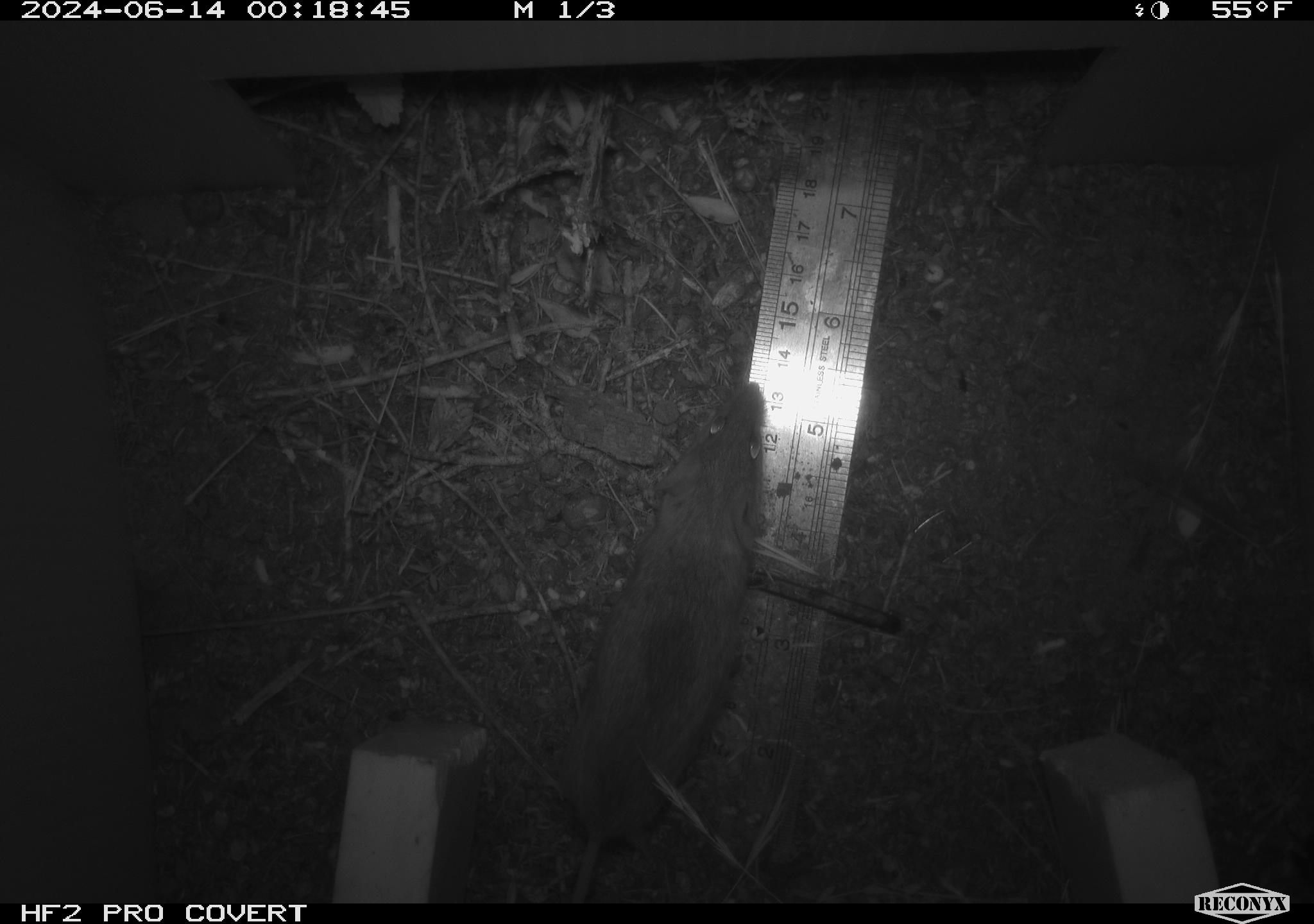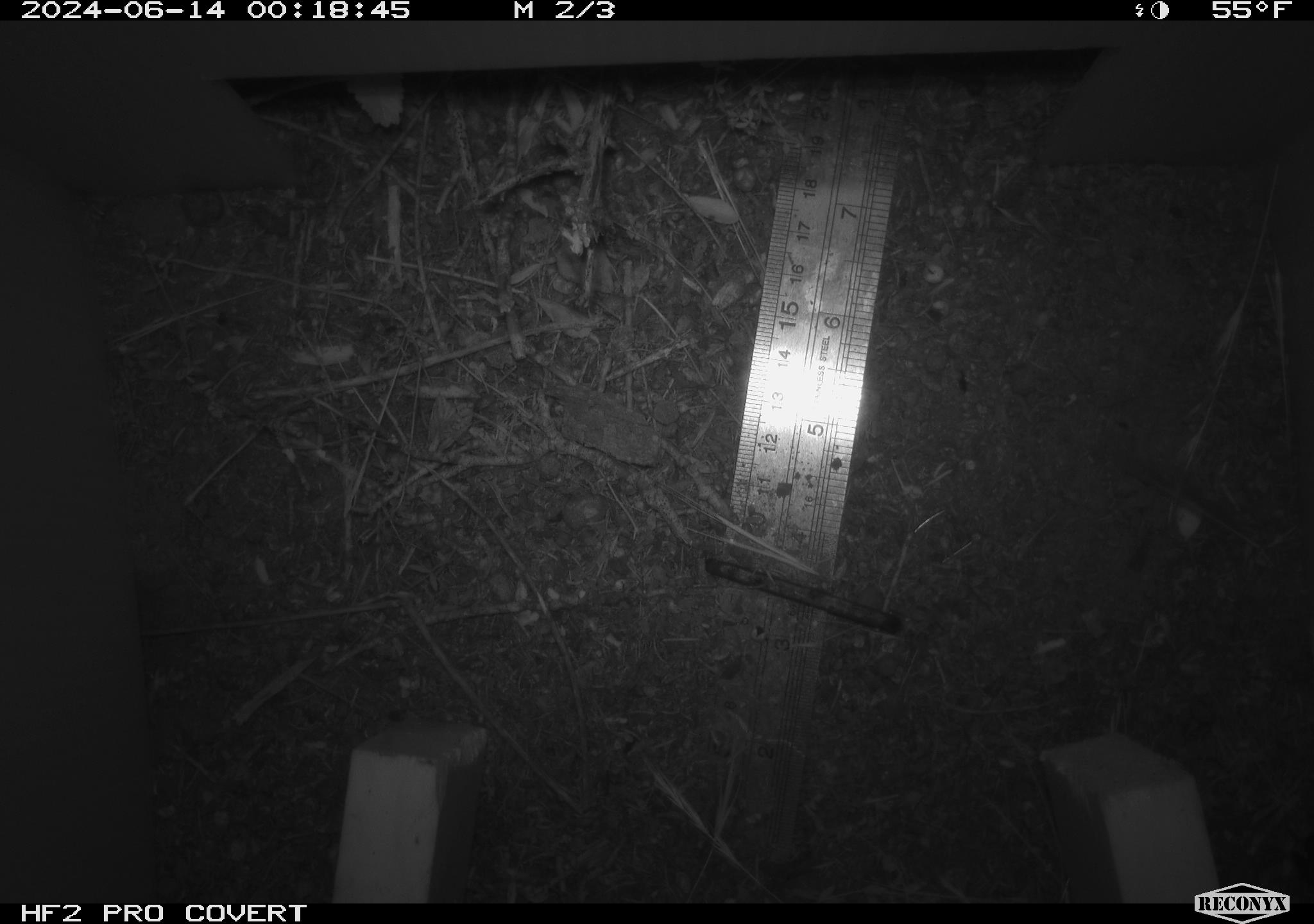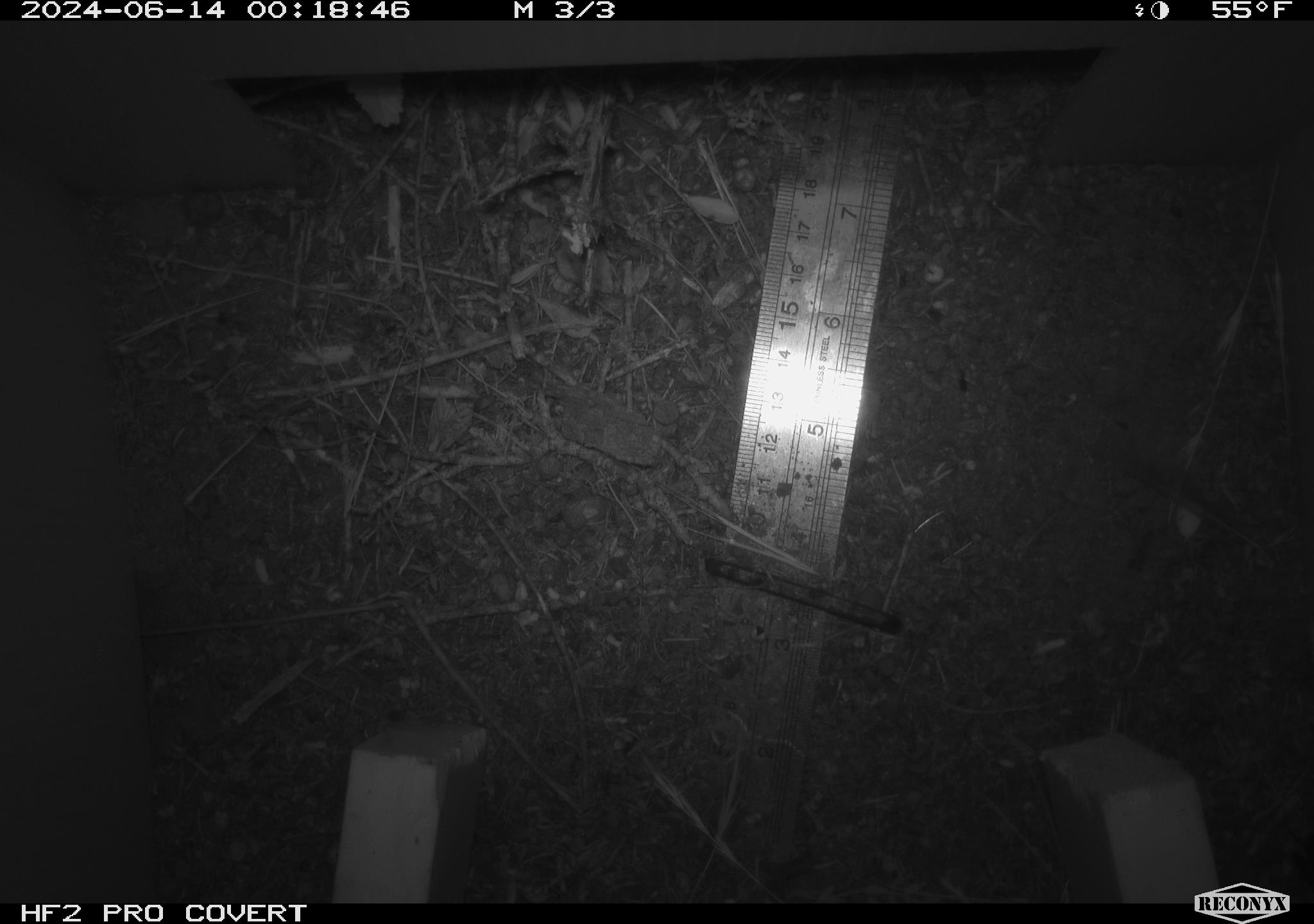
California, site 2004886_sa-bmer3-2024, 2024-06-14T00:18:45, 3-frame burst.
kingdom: Animalia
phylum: Chordata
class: Mammalia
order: Rodentia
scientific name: Rodentia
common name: mouse species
Mouse species (Rodentia).